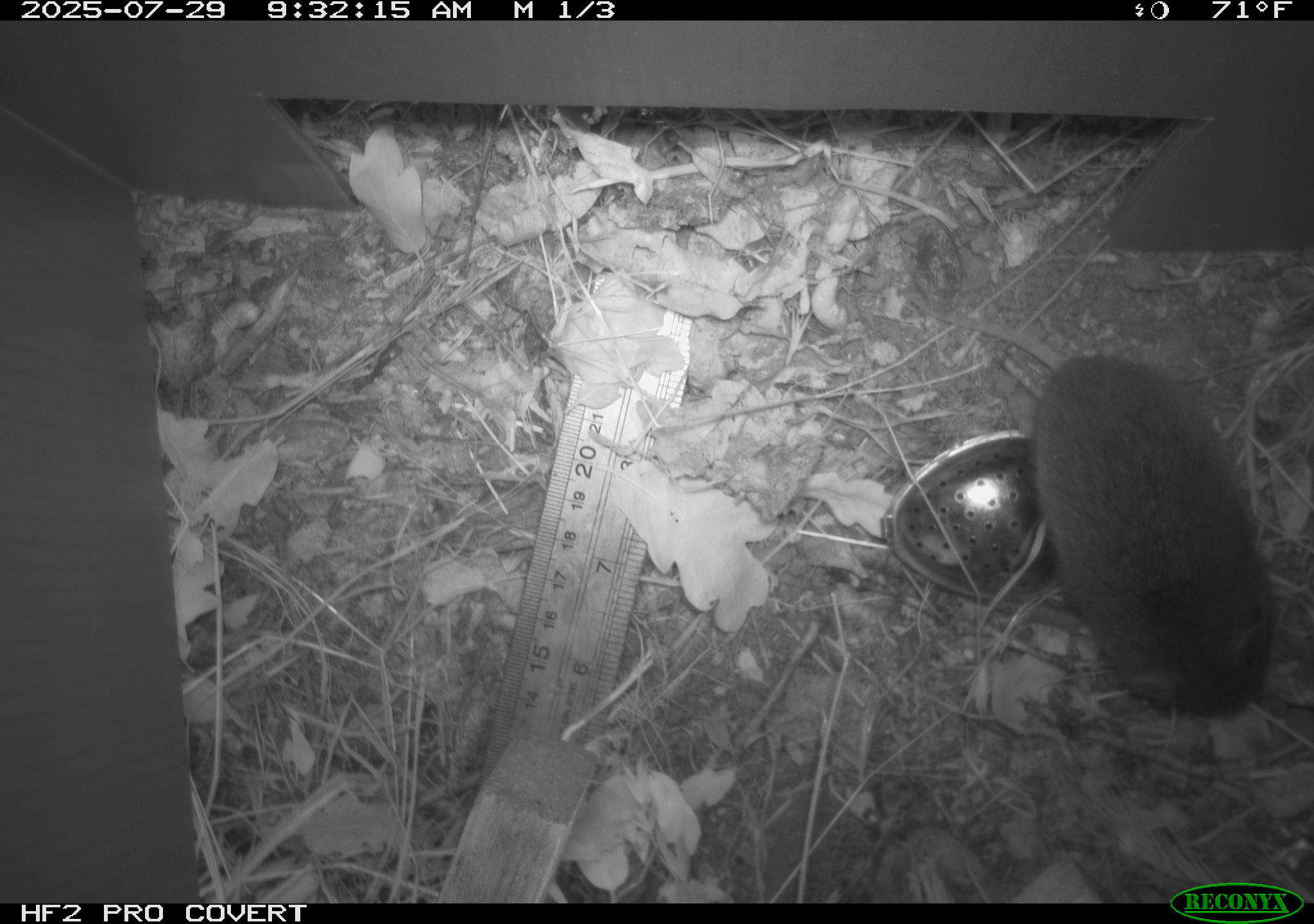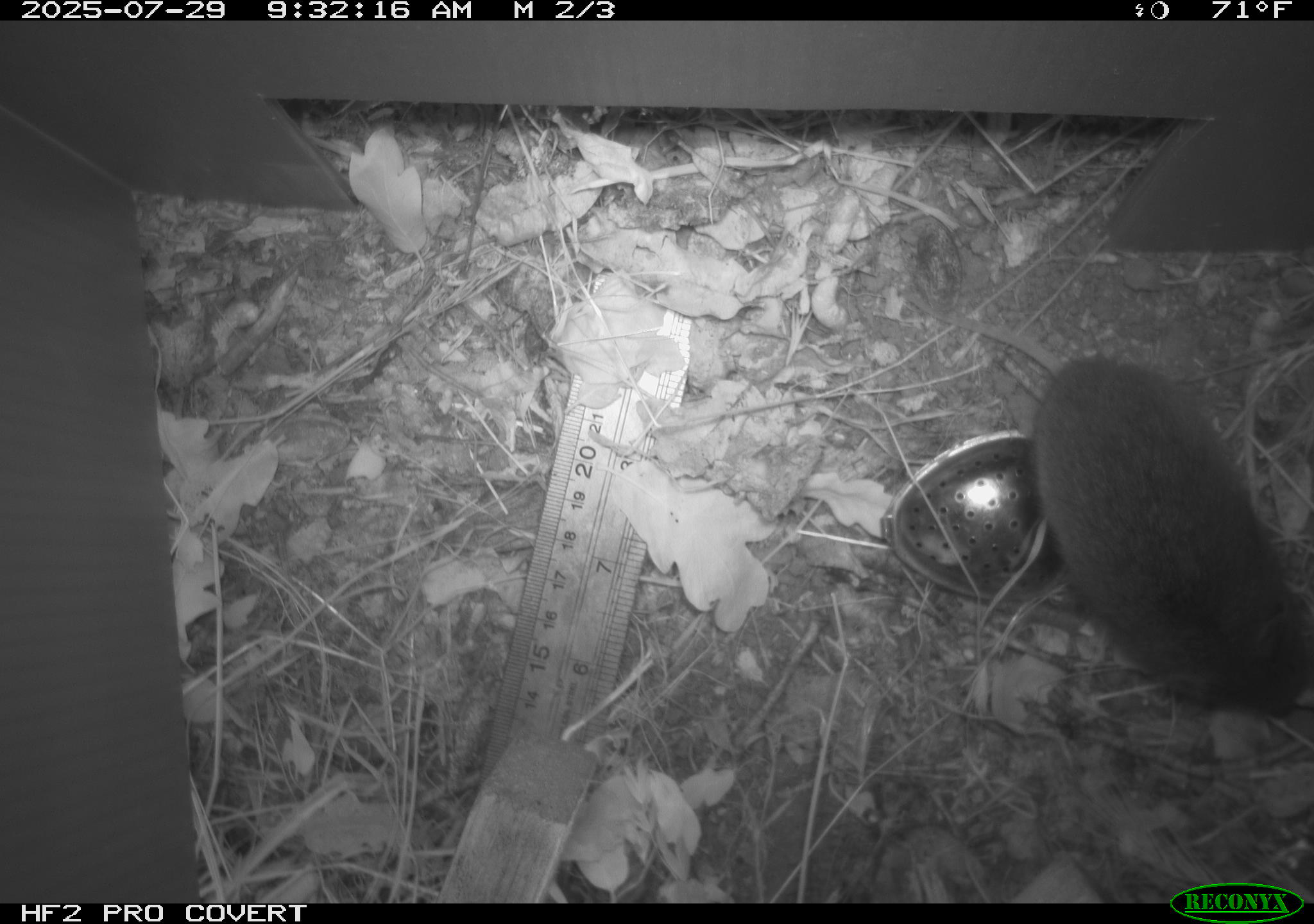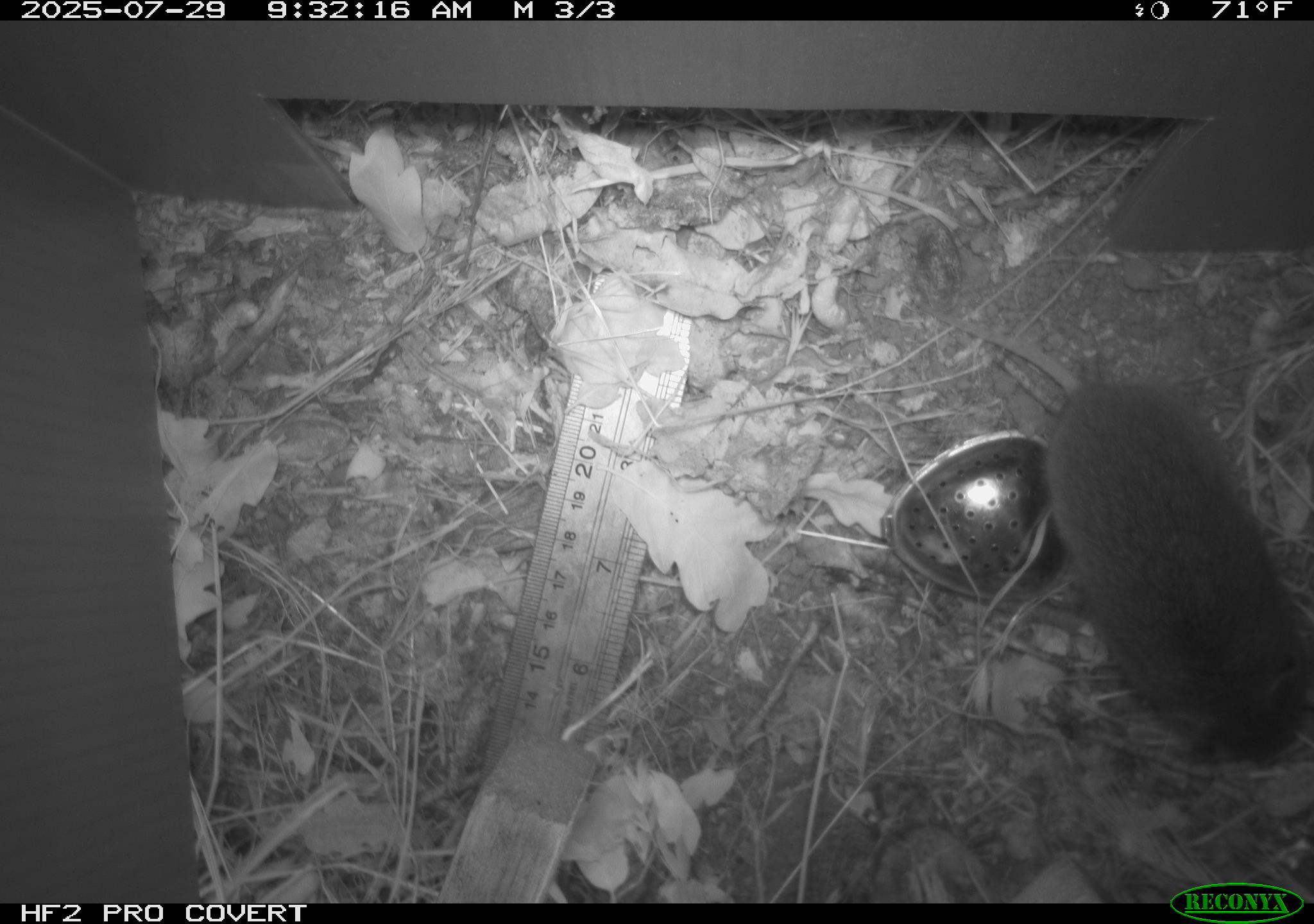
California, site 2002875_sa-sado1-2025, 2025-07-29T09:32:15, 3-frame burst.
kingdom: Animalia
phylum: Chordata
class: Mammalia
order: Rodentia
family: Cricetidae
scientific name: Arvicolinae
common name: voles, lemmings, and muskrats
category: arvicolinae subfamily